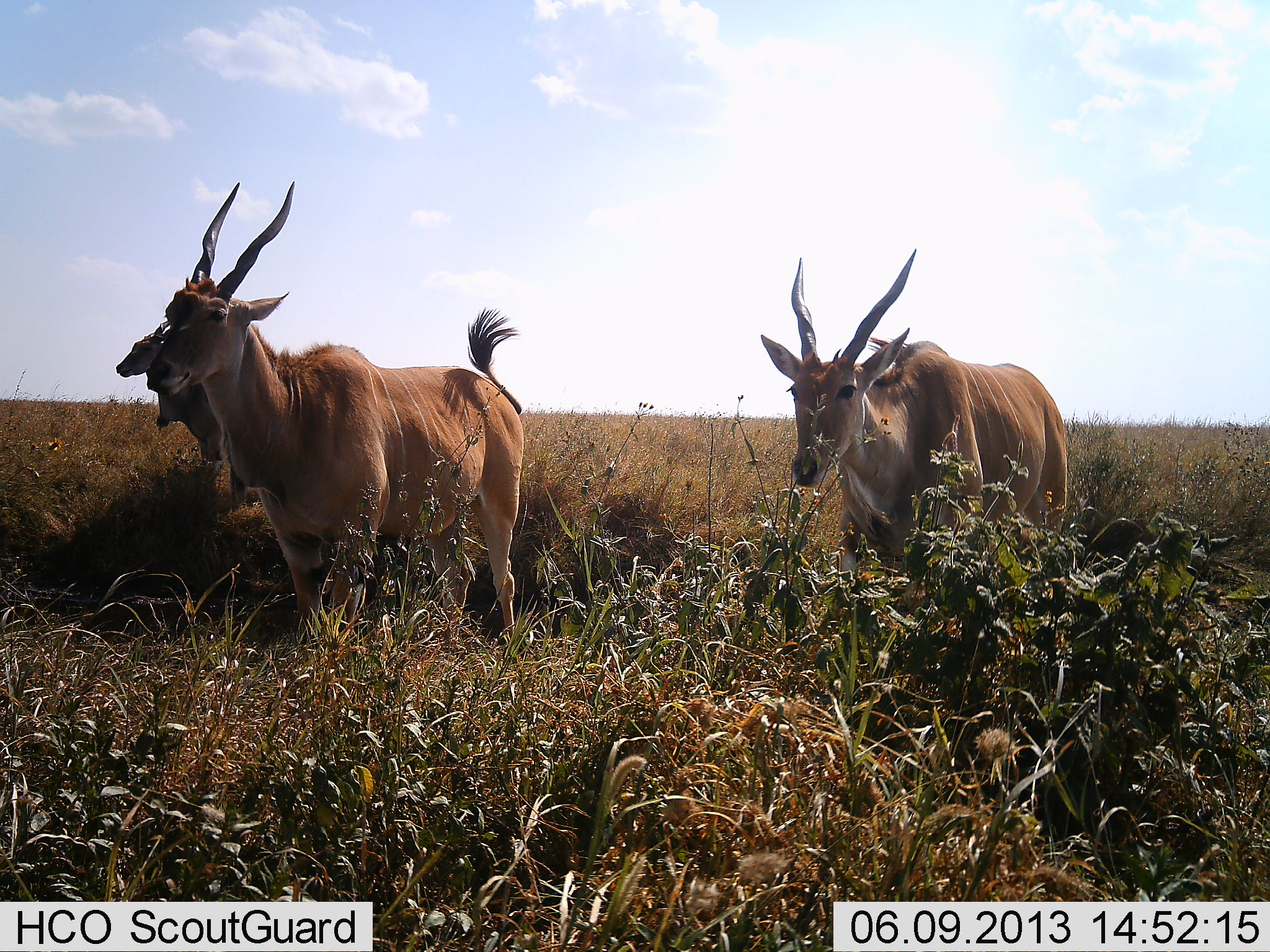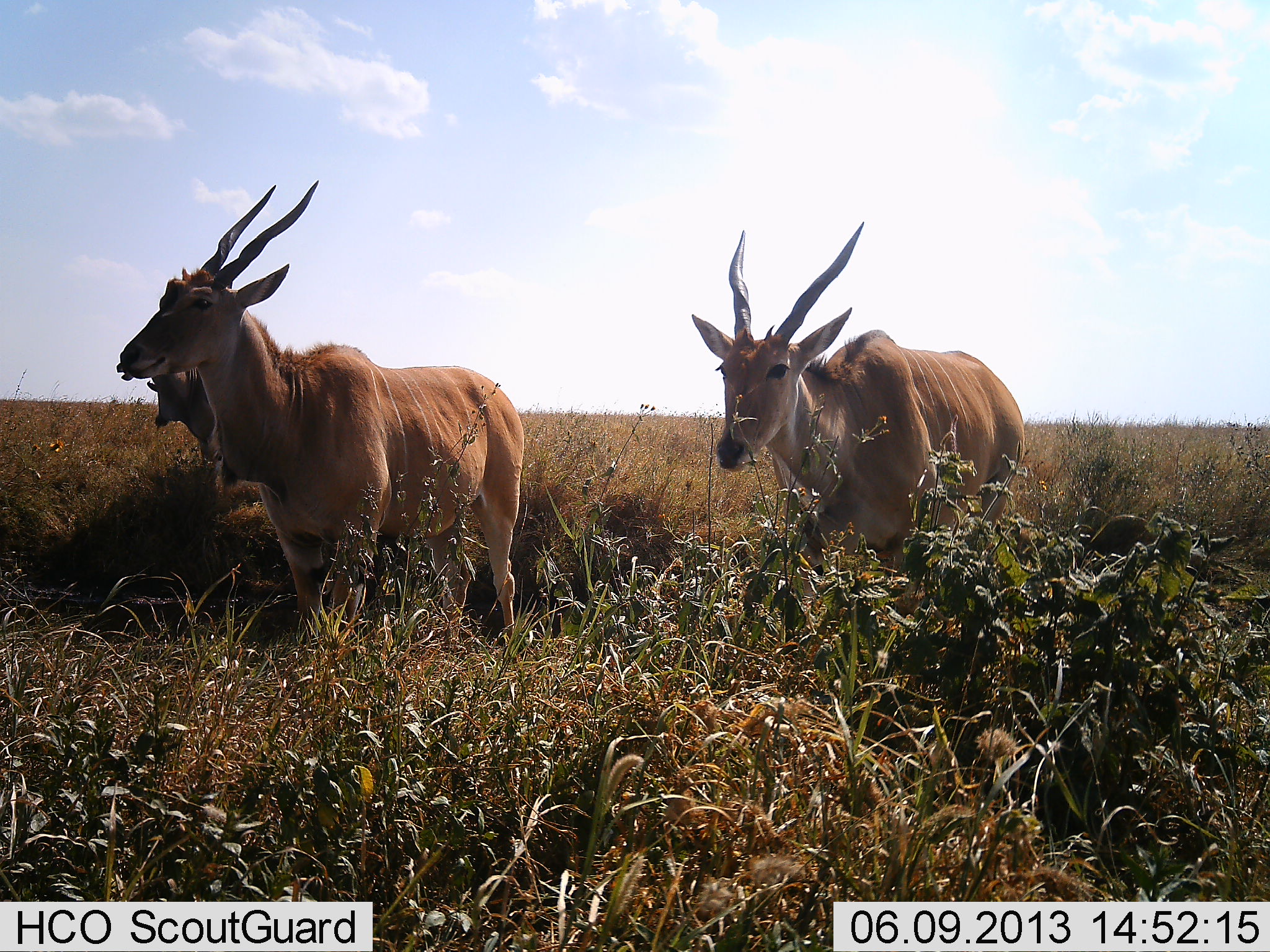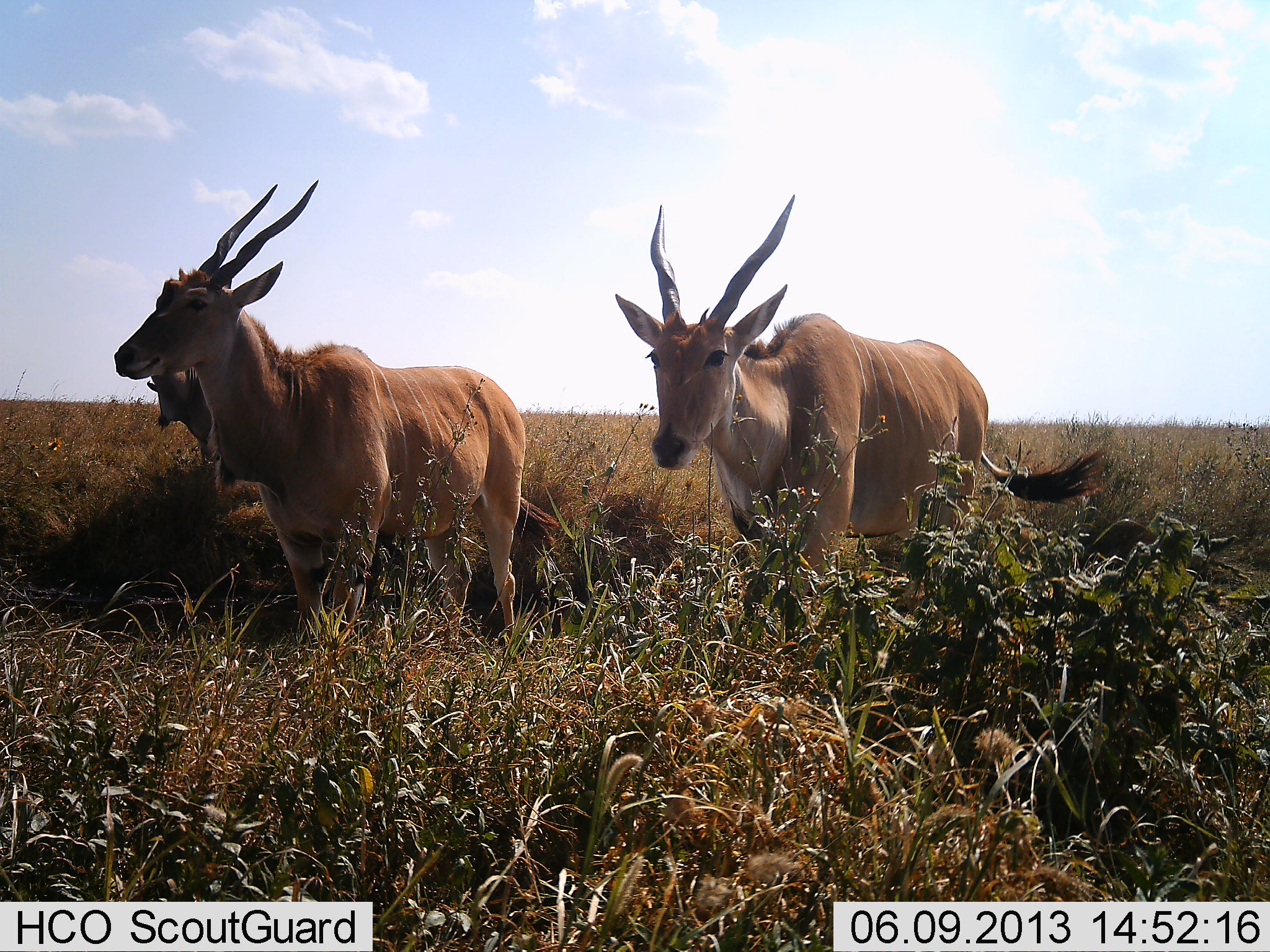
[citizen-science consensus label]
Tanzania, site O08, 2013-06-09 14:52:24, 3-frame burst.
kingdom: Animalia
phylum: Chordata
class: Mammalia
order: Artiodactyla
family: Bovidae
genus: Tragelaphus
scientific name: Tragelaphus oryx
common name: eland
Eland (Tragelaphus oryx), count 3. Behavior (volunteer vote fractions): standing 76%, resting 3%, moving 69%, interacting 0%. Young present (vote fraction): 3%. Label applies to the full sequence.